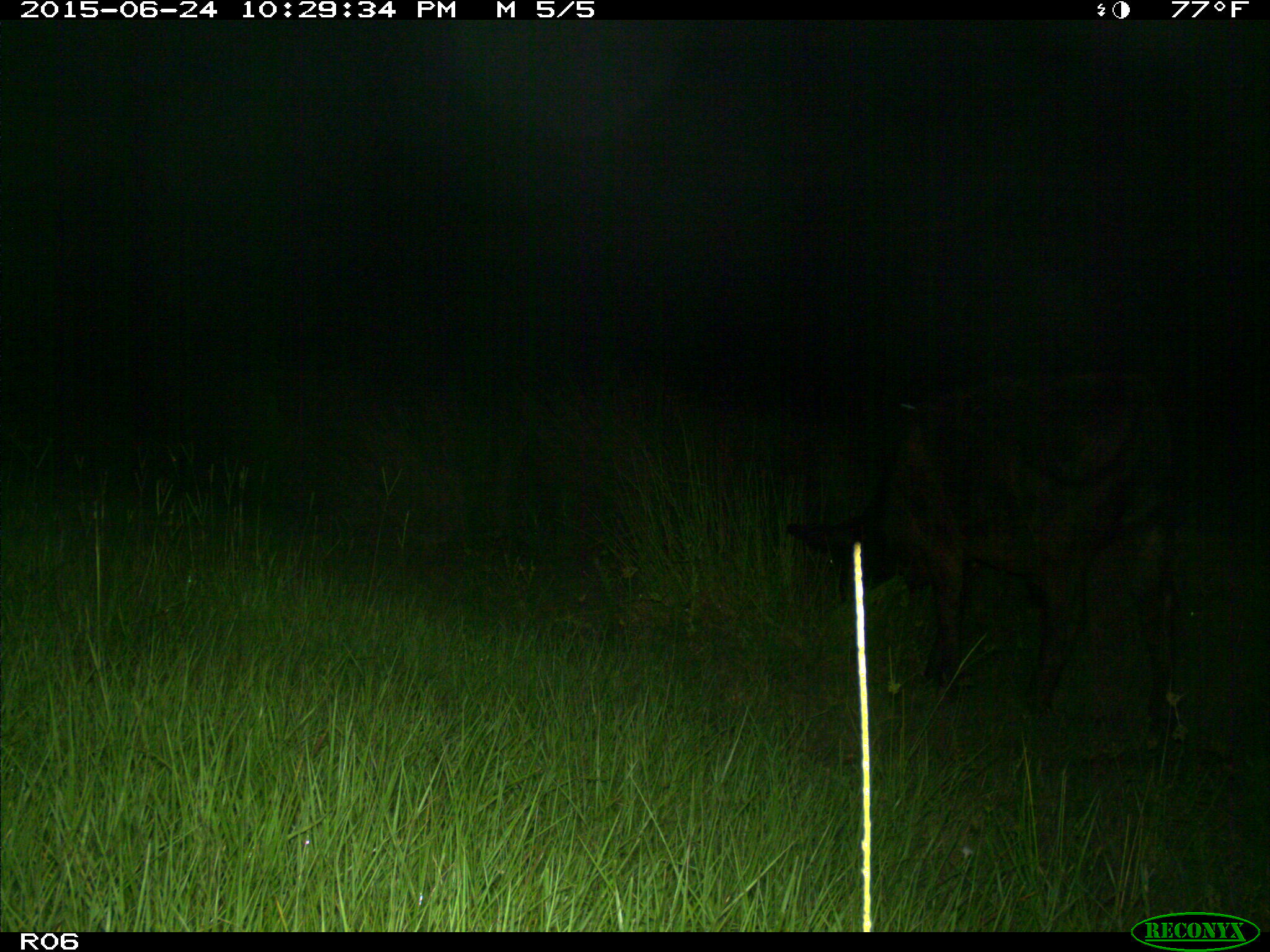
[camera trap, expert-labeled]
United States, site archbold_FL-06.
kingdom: Animalia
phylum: Chordata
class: Mammalia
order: Artiodactyla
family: Bovidae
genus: Bos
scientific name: Bos taurus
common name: domestic cow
Bos taurus (domestic cow).